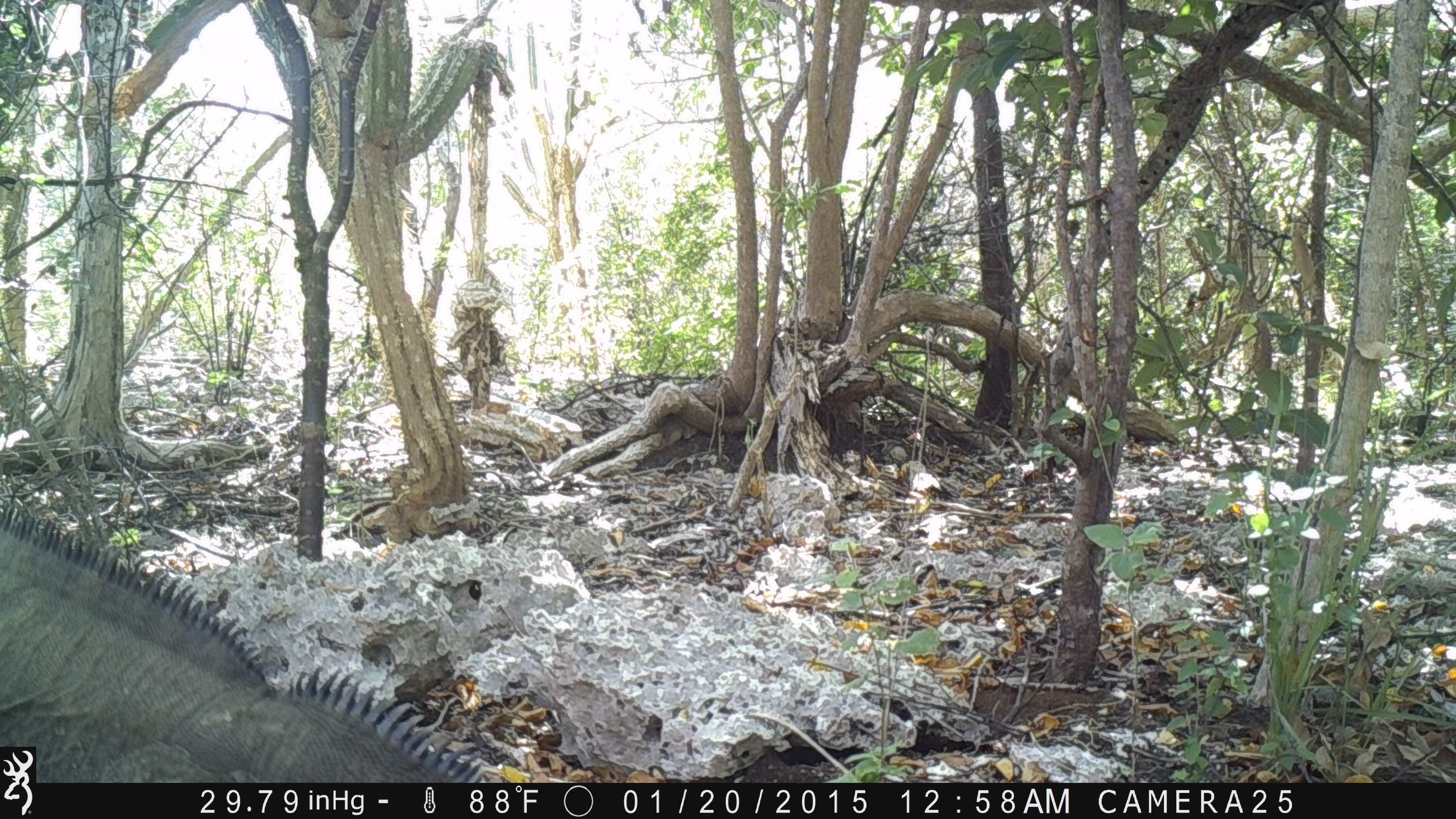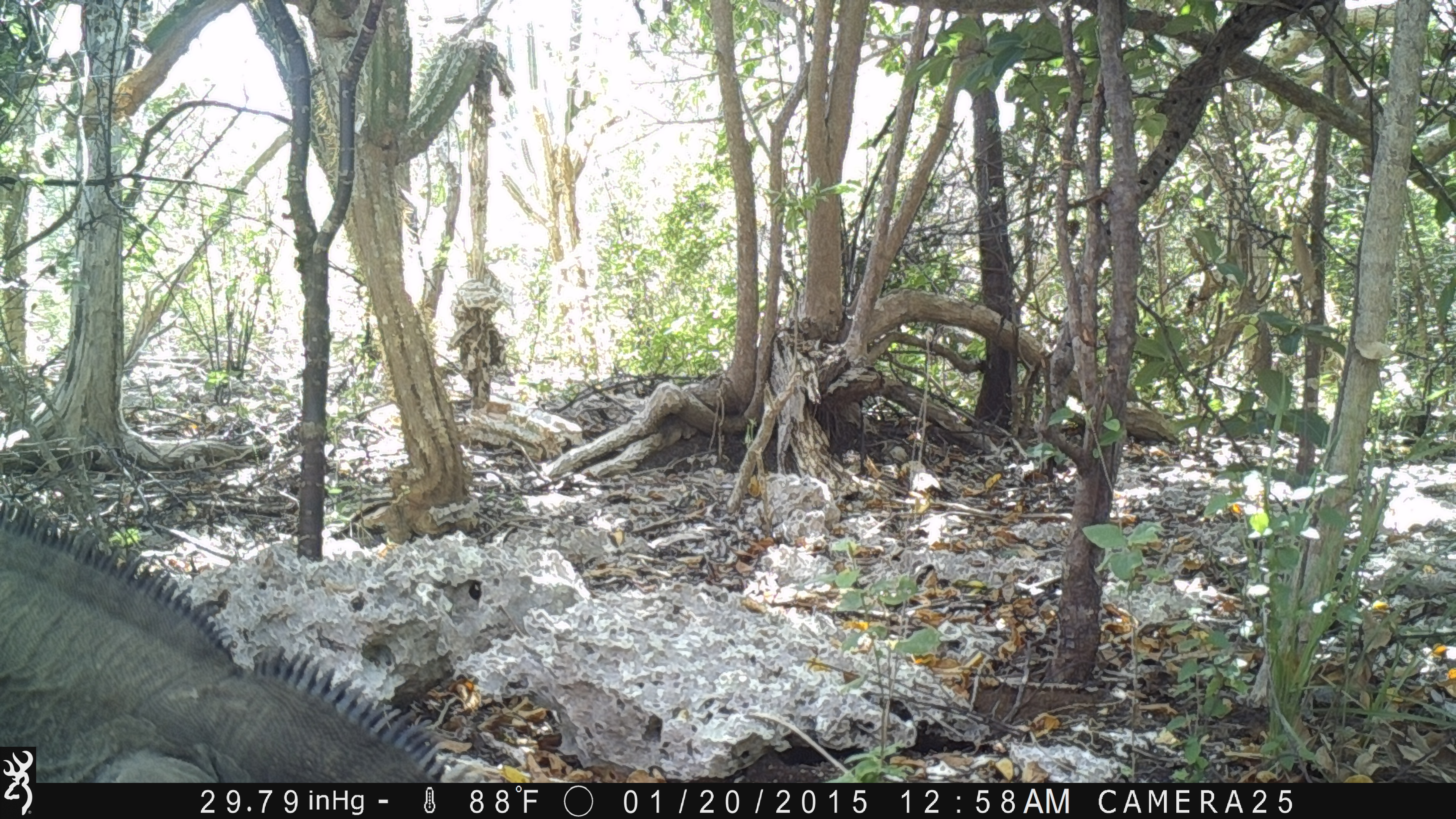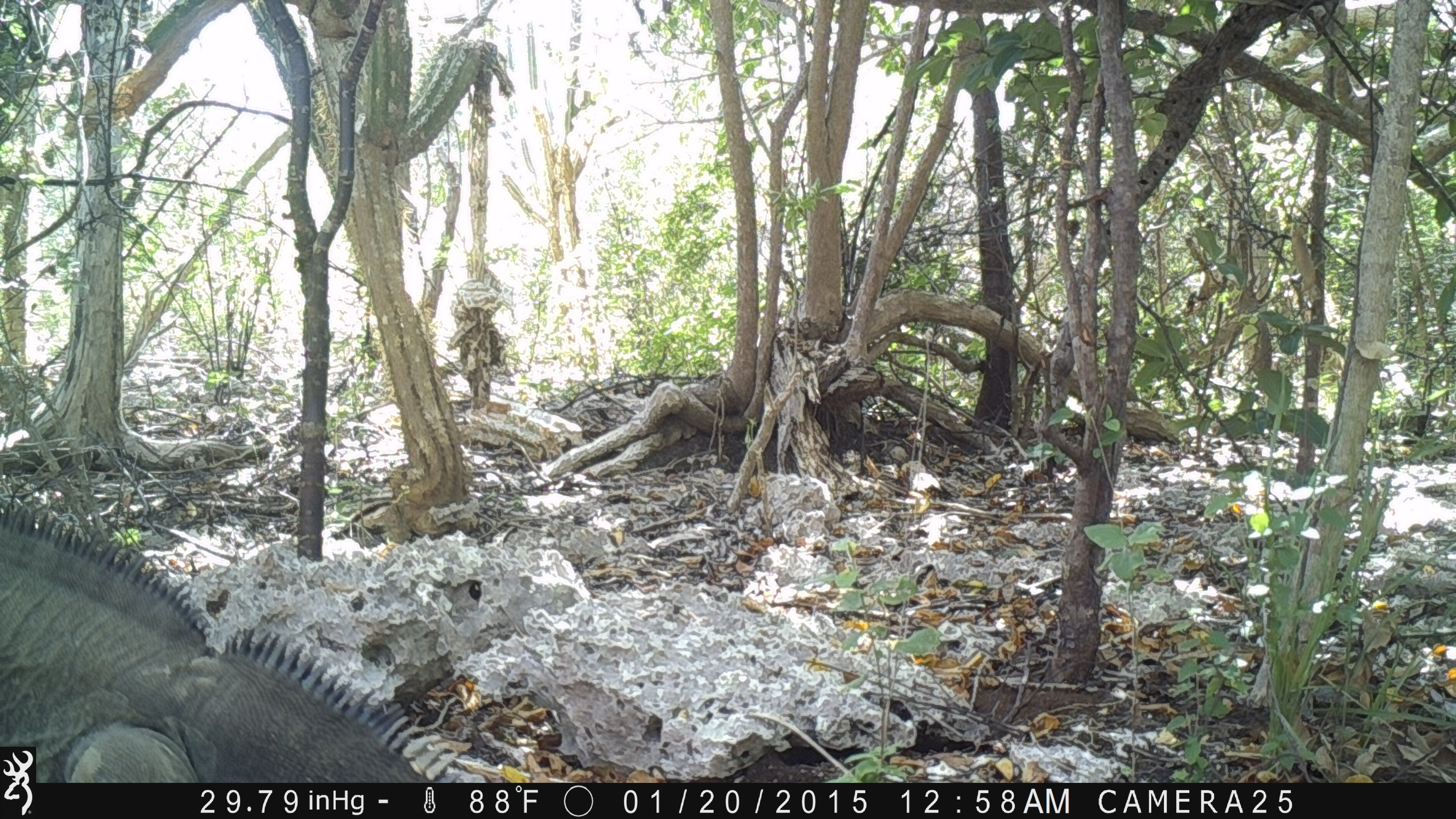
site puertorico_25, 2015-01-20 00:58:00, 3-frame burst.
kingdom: Animalia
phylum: Chordata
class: Reptilia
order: Squamata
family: Iguanidae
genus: Iguana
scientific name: Iguana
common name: typical iguanas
Iguana (typical iguanas).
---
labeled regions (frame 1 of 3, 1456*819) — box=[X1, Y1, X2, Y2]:
iguana: box=[39, 518, 485, 785]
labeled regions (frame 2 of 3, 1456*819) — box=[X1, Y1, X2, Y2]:
iguana: box=[5, 481, 460, 788]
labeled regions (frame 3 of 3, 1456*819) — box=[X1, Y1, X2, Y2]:
iguana: box=[4, 488, 441, 787]